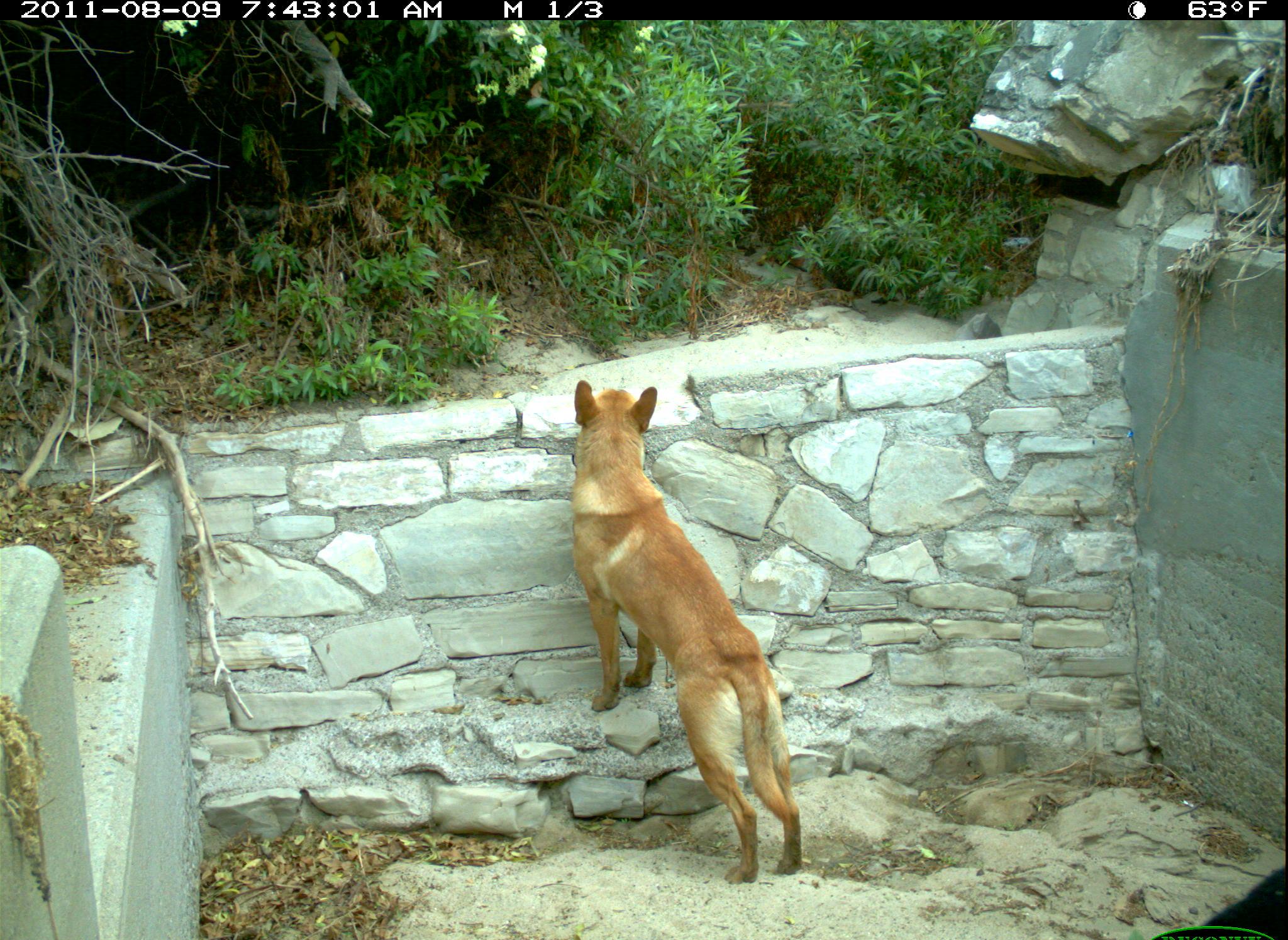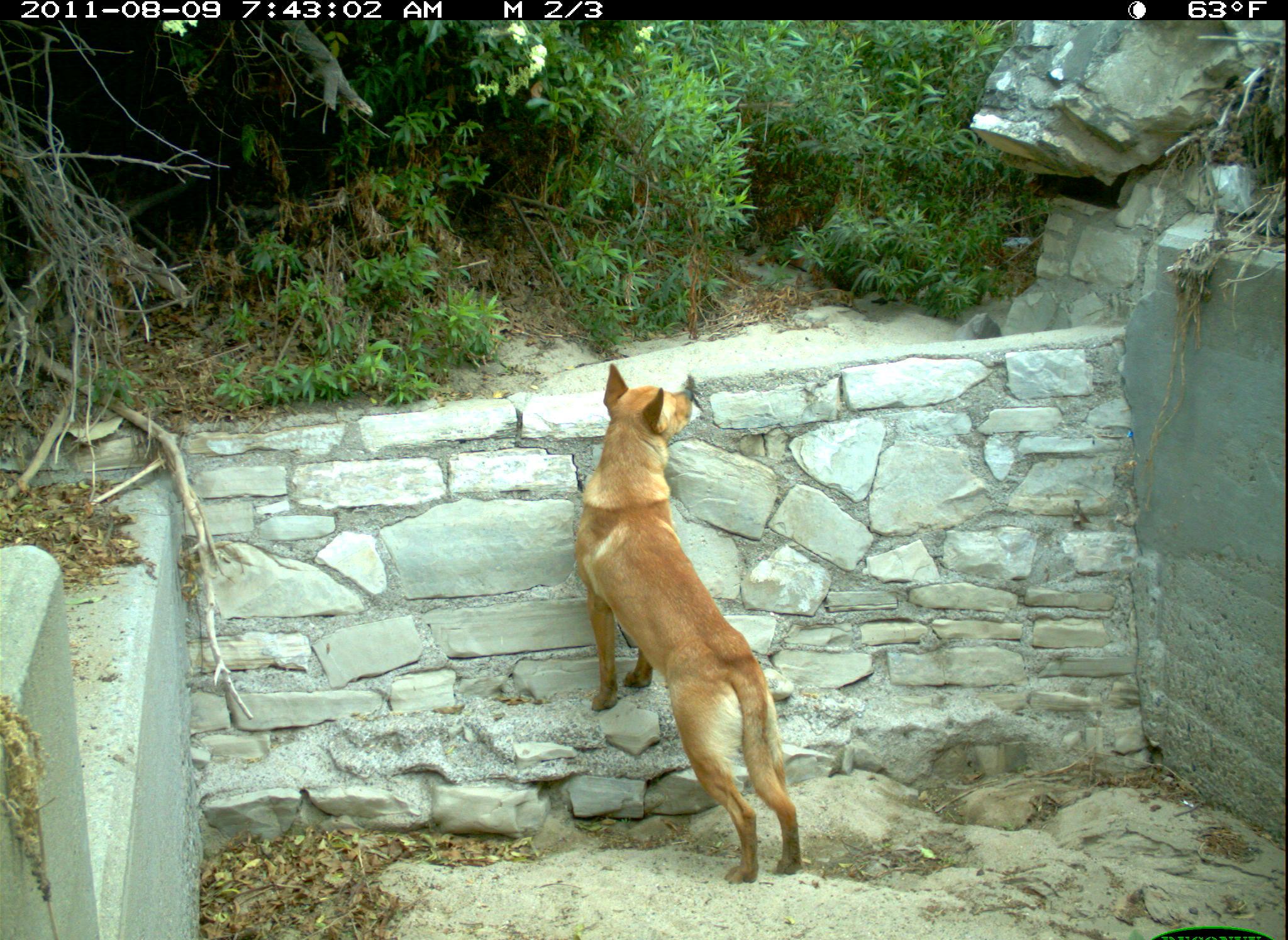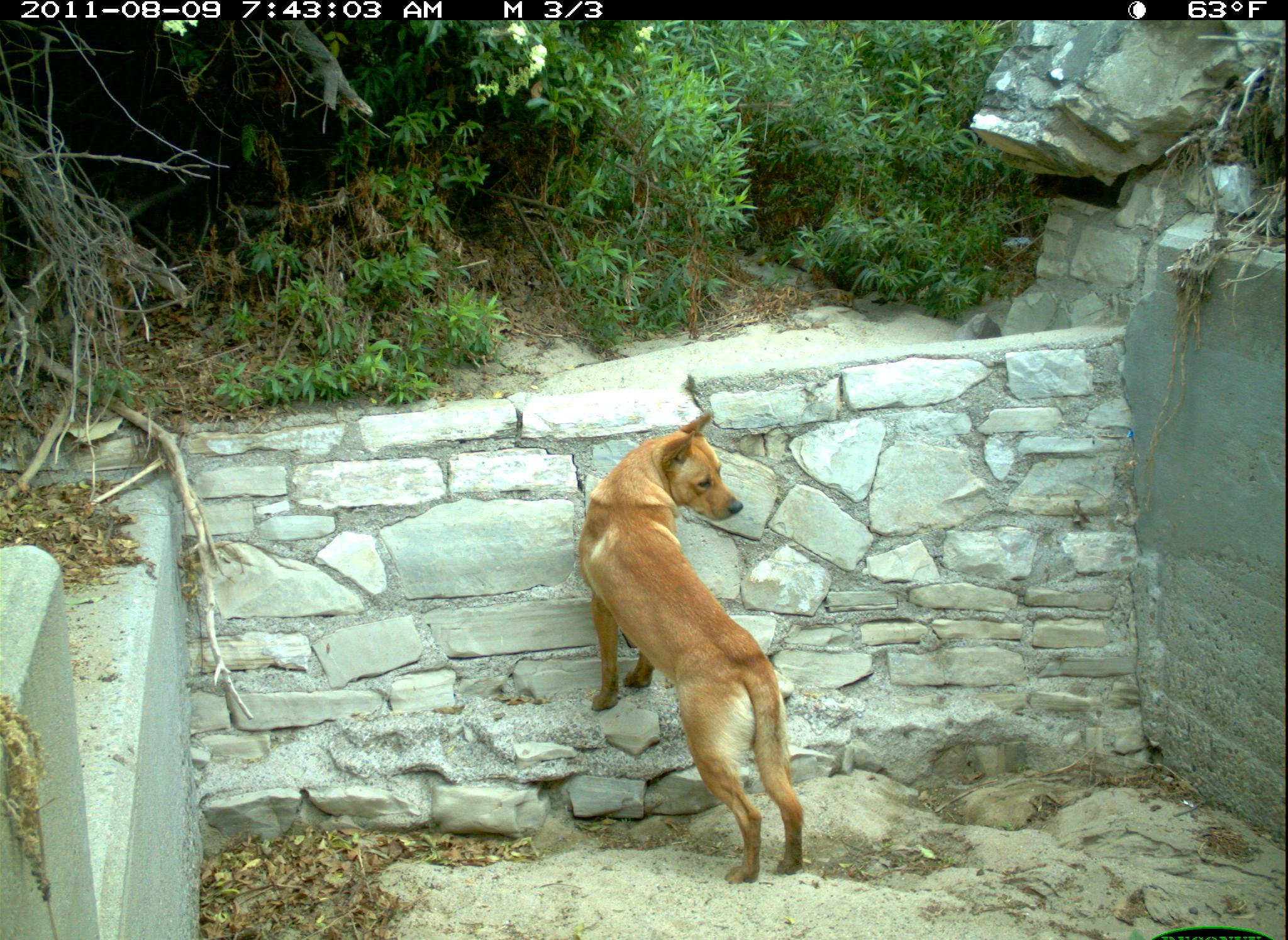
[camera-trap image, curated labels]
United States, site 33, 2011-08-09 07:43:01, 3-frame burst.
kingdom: Animalia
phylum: Chordata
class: Mammalia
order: Carnivora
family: Canidae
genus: Canis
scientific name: Canis familiaris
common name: domestic dog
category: dog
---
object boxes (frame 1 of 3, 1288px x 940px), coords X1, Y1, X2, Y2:
dog: 575, 366, 818, 892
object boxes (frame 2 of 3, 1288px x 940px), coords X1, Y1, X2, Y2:
dog: 560, 351, 828, 886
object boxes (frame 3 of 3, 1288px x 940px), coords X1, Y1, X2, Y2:
dog: 547, 380, 860, 915